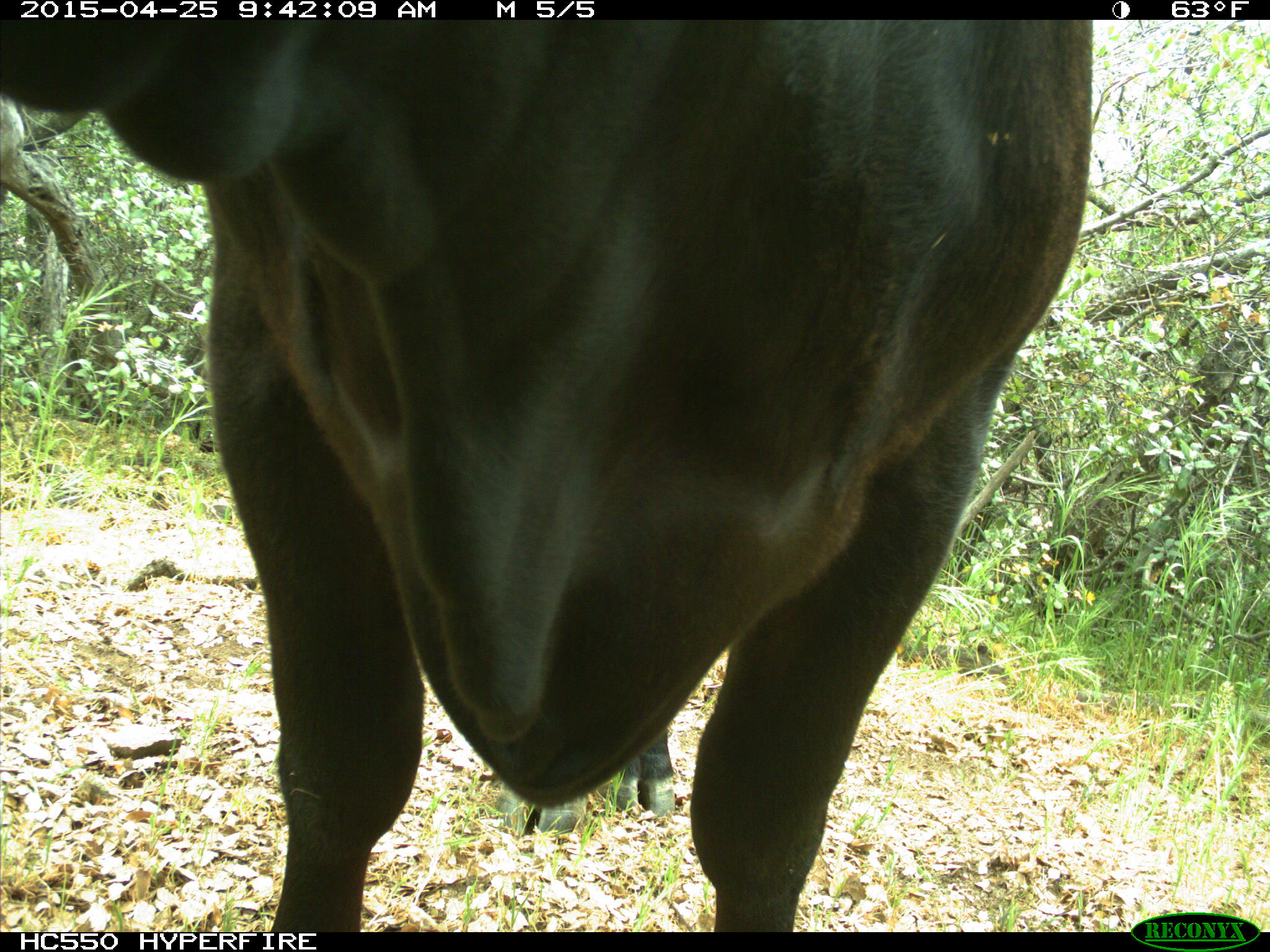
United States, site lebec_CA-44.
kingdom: Animalia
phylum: Chordata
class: Mammalia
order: Artiodactyla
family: Suidae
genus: Sus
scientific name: Sus scrofa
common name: wild boar